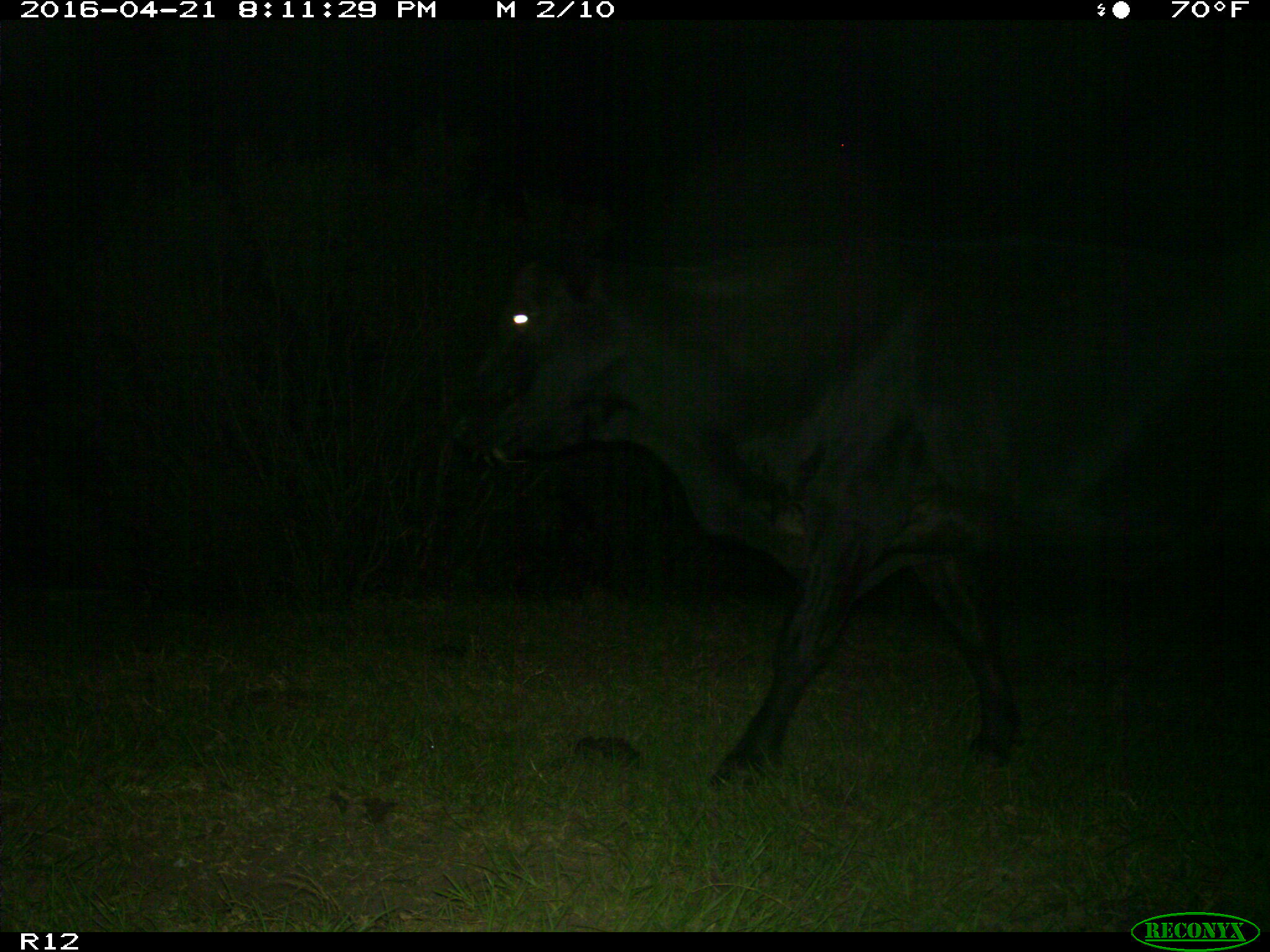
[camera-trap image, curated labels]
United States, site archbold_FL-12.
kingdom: Animalia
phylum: Chordata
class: Mammalia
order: Artiodactyla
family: Bovidae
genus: Bos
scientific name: Bos taurus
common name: domestic cow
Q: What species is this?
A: Bos taurus (domestic cow).